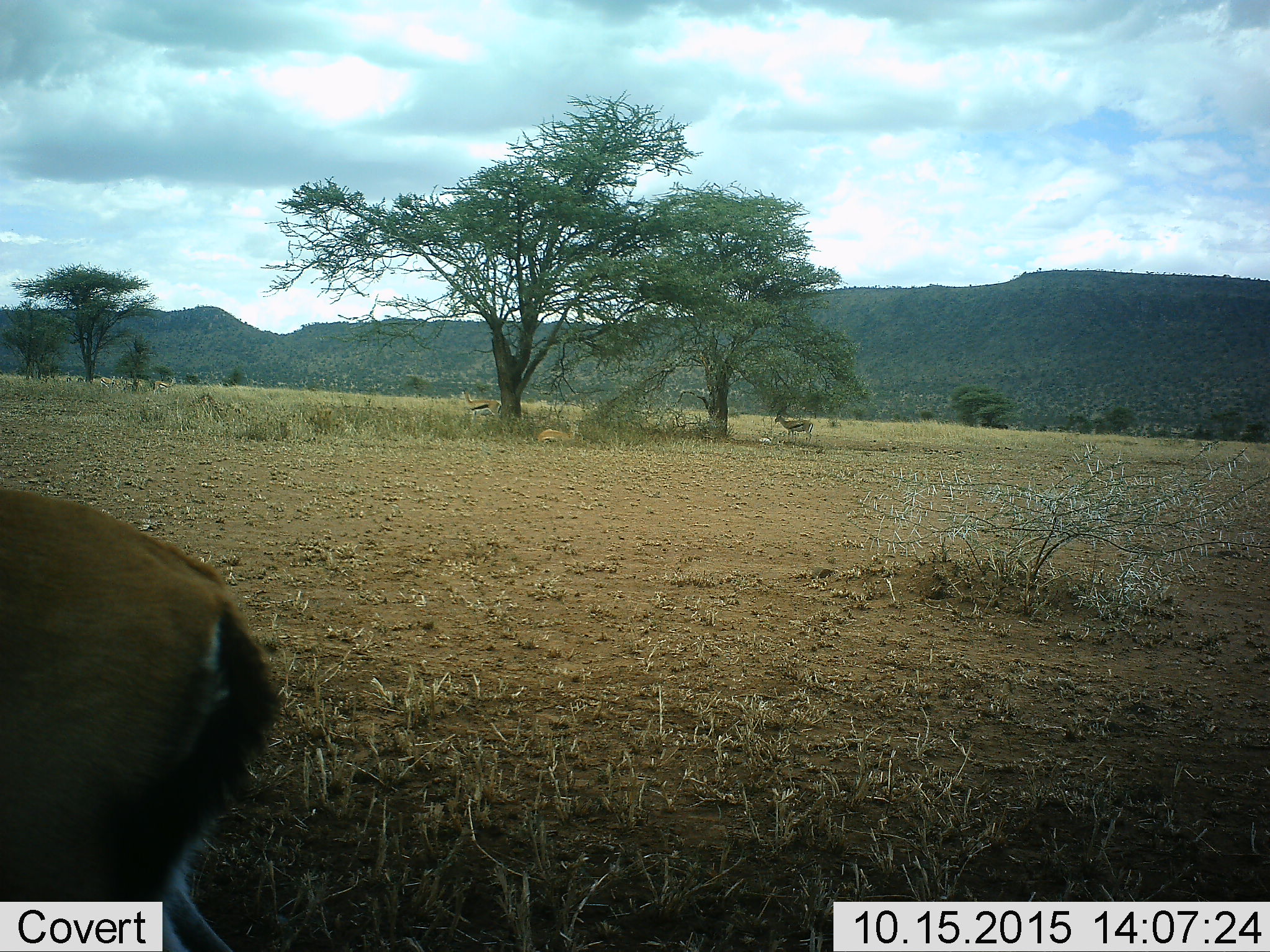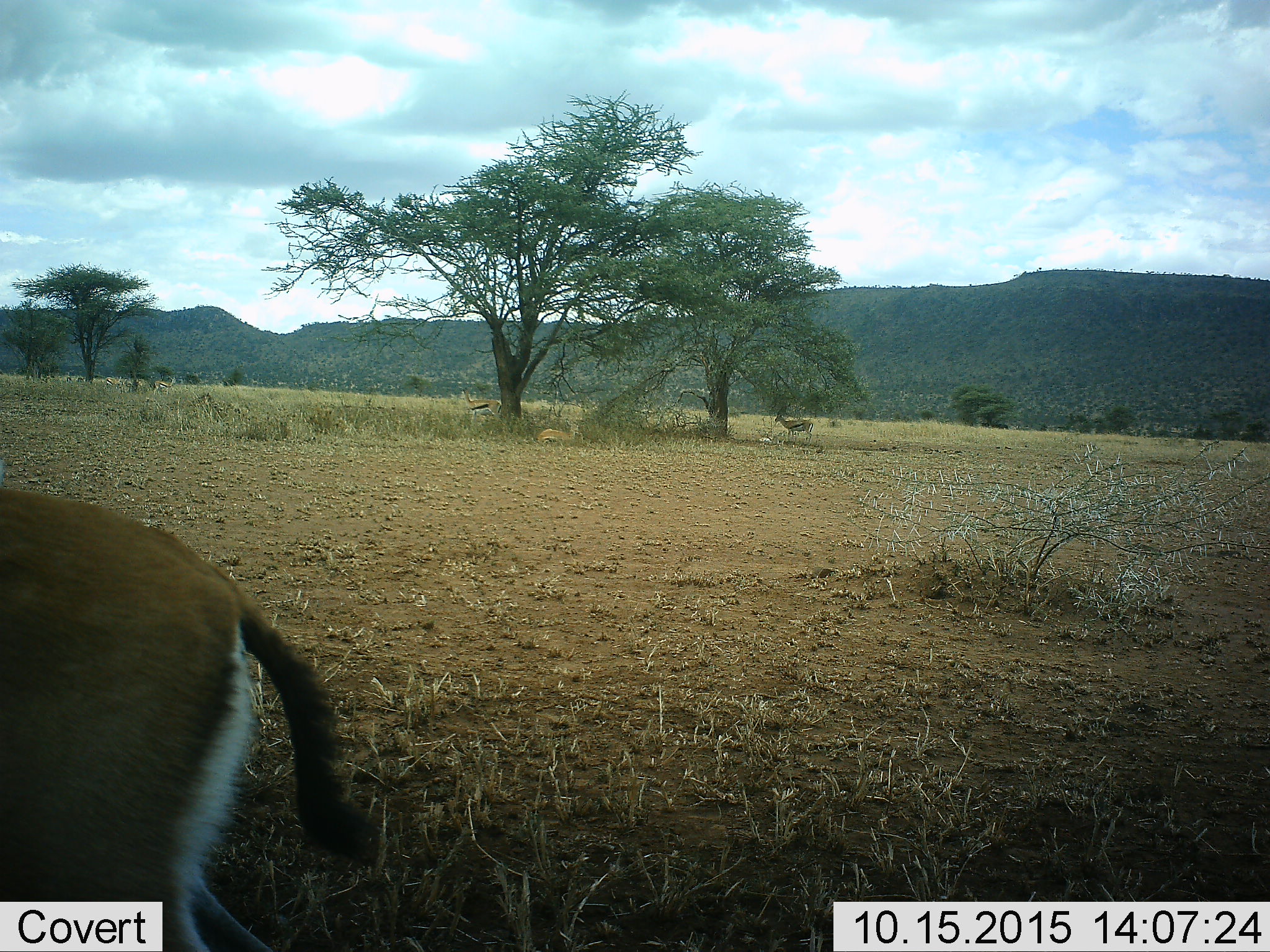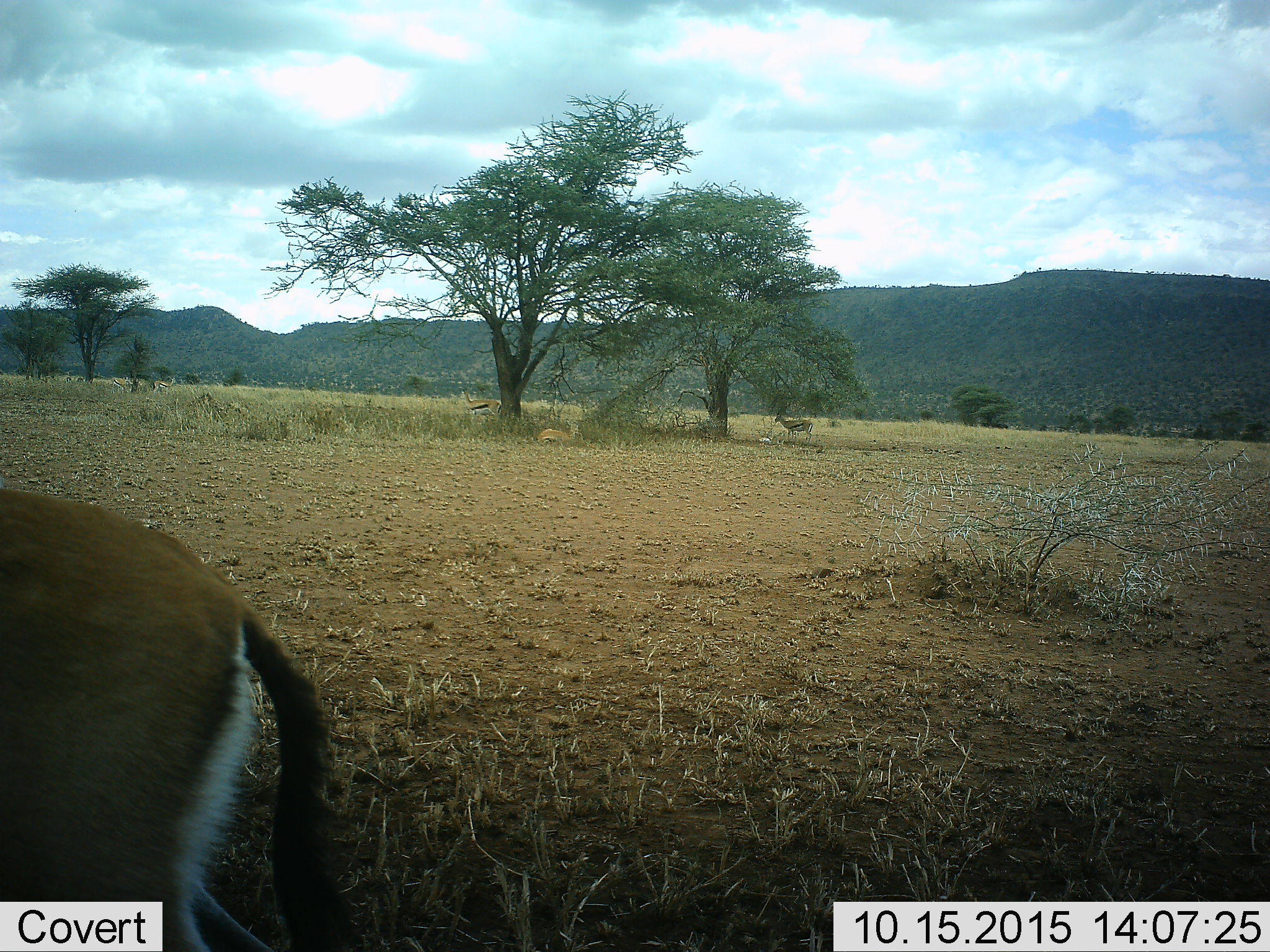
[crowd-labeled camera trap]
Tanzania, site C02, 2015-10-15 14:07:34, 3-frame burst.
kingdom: Animalia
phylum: Chordata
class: Mammalia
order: Artiodactyla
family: Bovidae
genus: Eudorcas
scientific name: Eudorcas thomsonii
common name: thomson's gazelle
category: gazellethomsons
Gazellethomsons (thomson's gazelle) (Eudorcas thomsonii), count 6. Behavior (volunteer vote fractions): standing 100%, resting 69%, moving 25%, interacting 6%. Young present (vote fraction): 12%. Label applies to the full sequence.